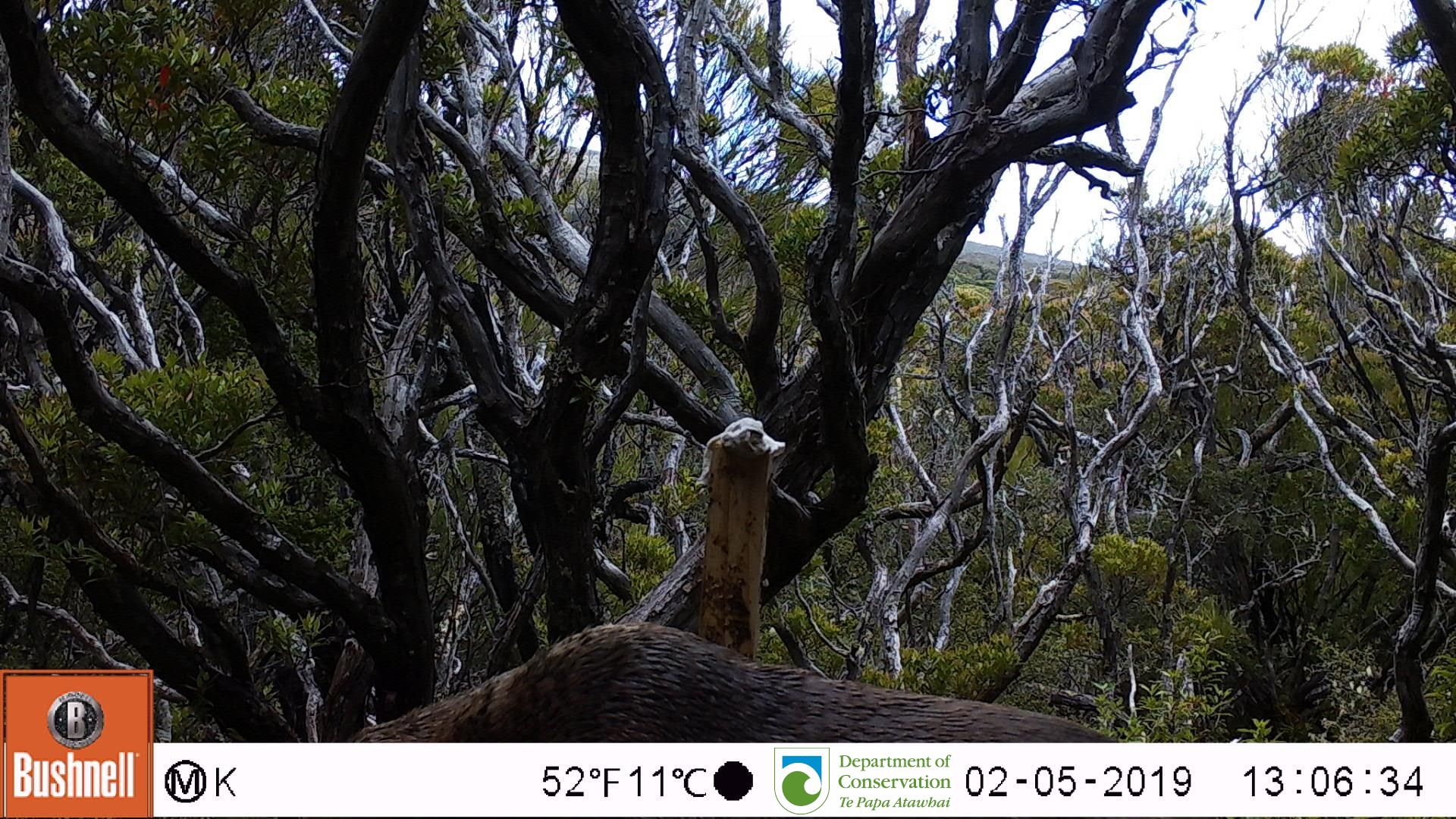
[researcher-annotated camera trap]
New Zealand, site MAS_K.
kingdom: Animalia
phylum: Chordata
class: Mammalia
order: Carnivora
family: Otariidae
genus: Phocarctos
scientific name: Phocarctos hookeri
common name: new zealand sea lion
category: sealion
Sealion (new zealand sea lion) (Phocarctos hookeri).